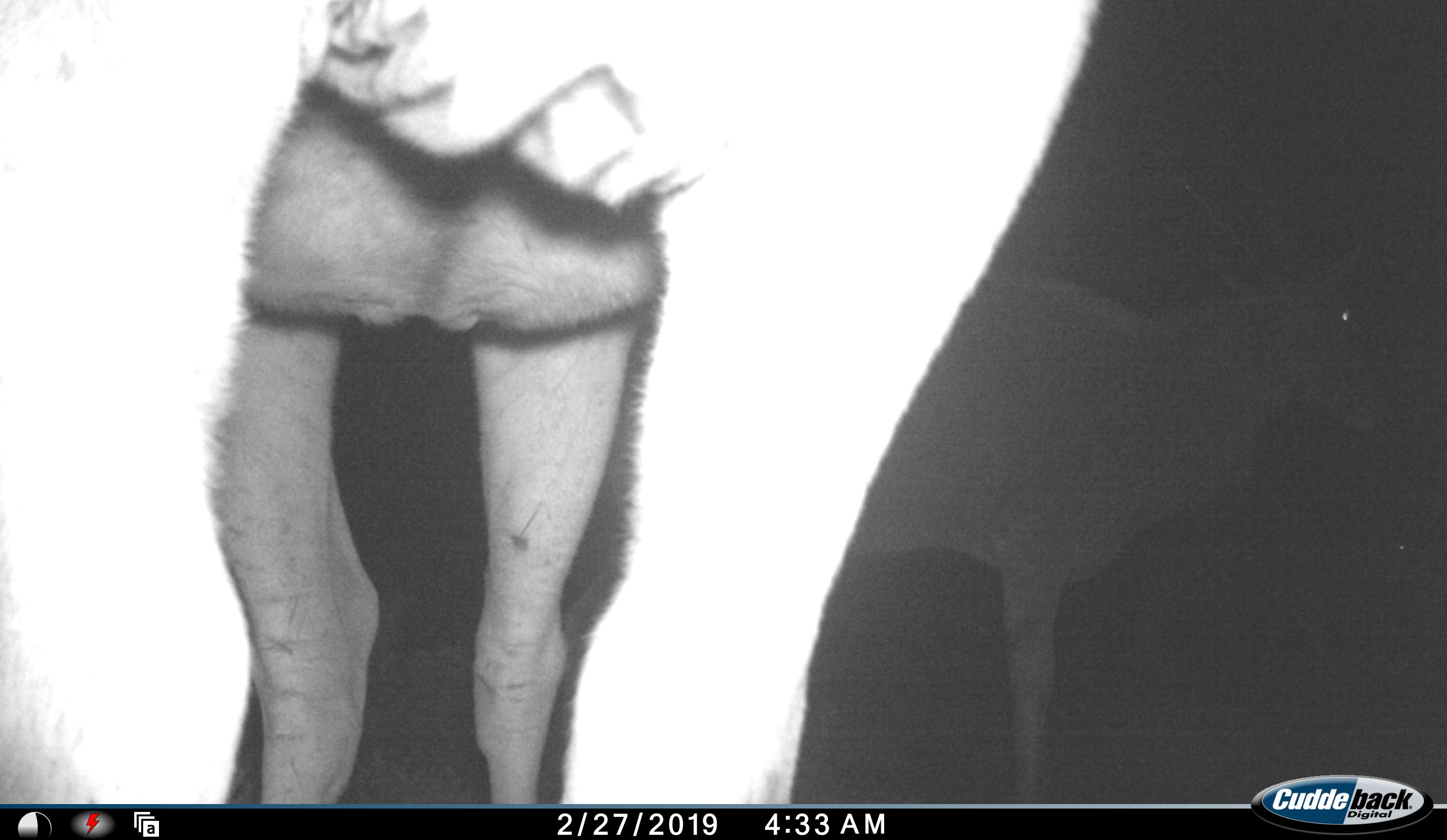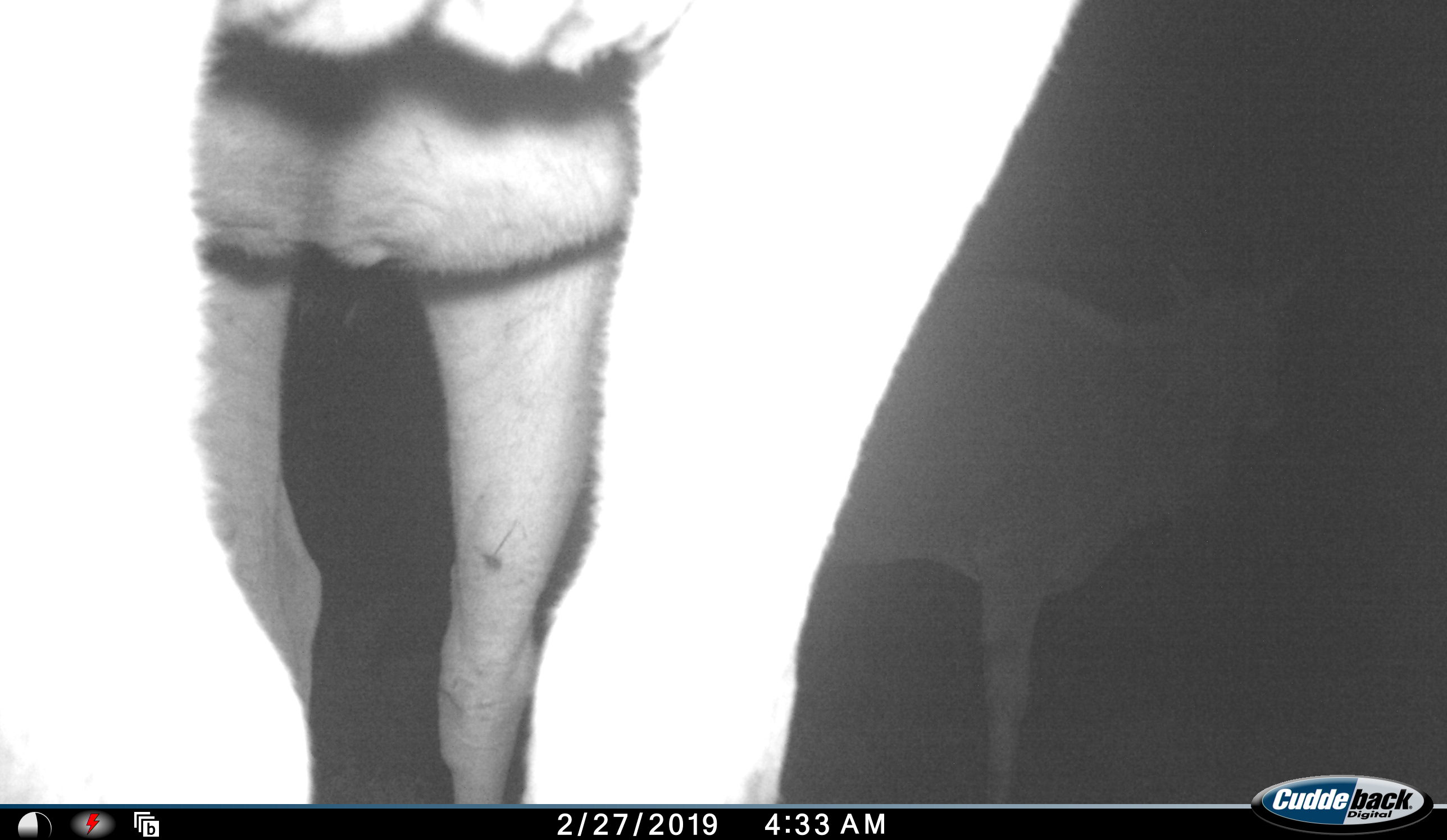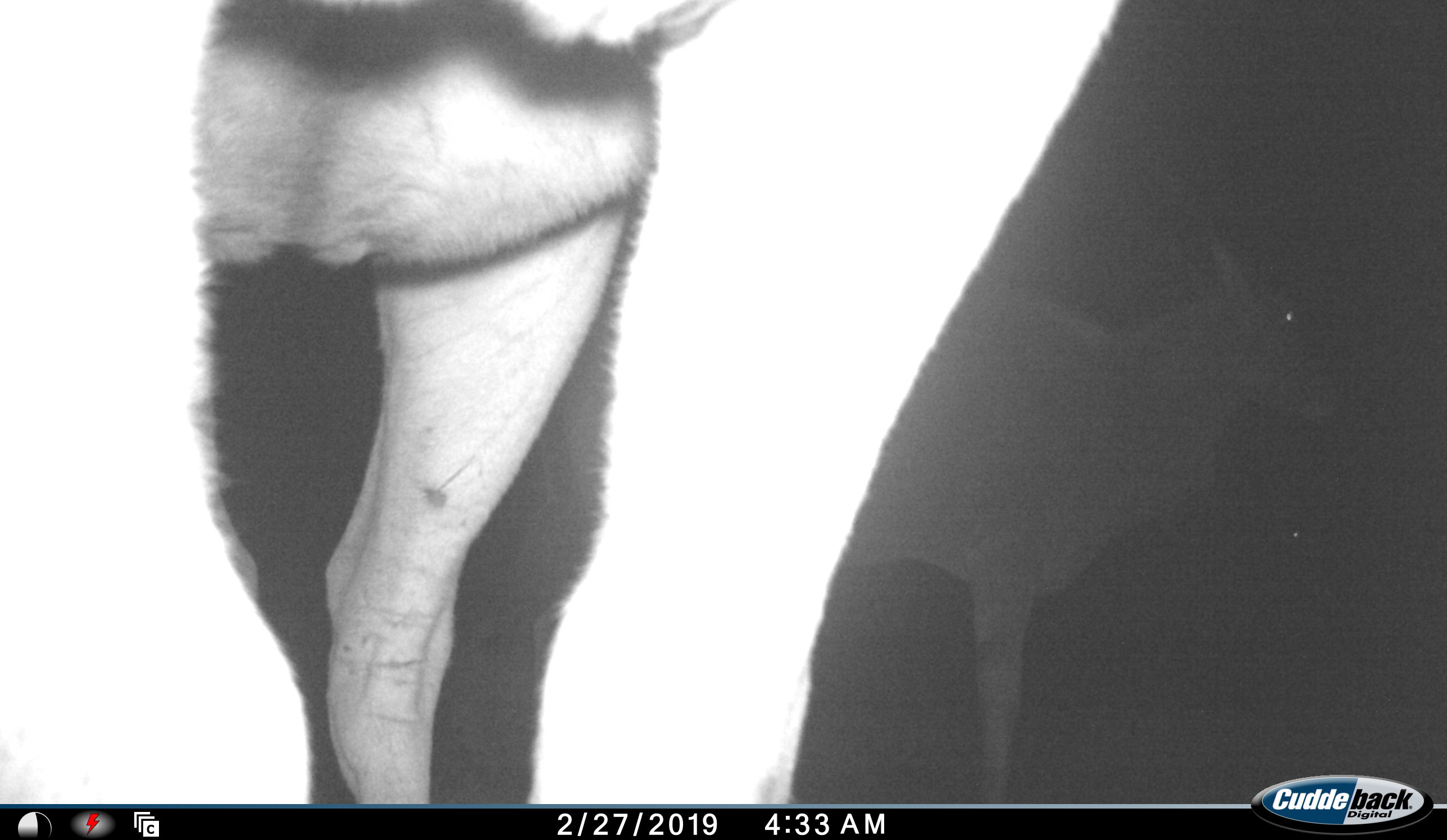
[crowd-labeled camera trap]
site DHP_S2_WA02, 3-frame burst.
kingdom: Animalia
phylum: Chordata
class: Mammalia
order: Artiodactyla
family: Bovidae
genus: Tragelaphus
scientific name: Tragelaphus oryx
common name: eland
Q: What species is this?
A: Eland (Tragelaphus oryx).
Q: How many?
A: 2.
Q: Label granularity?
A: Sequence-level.